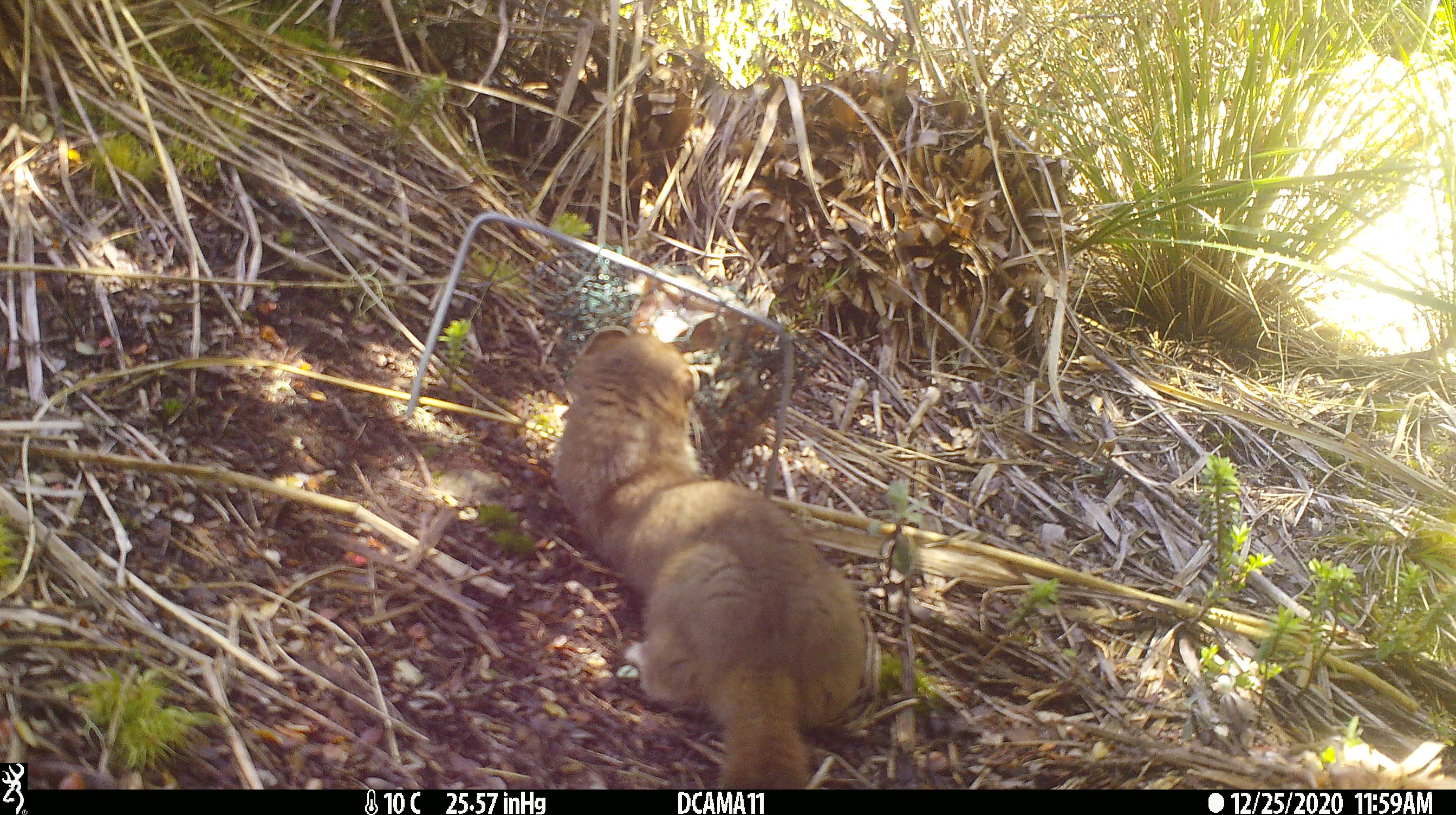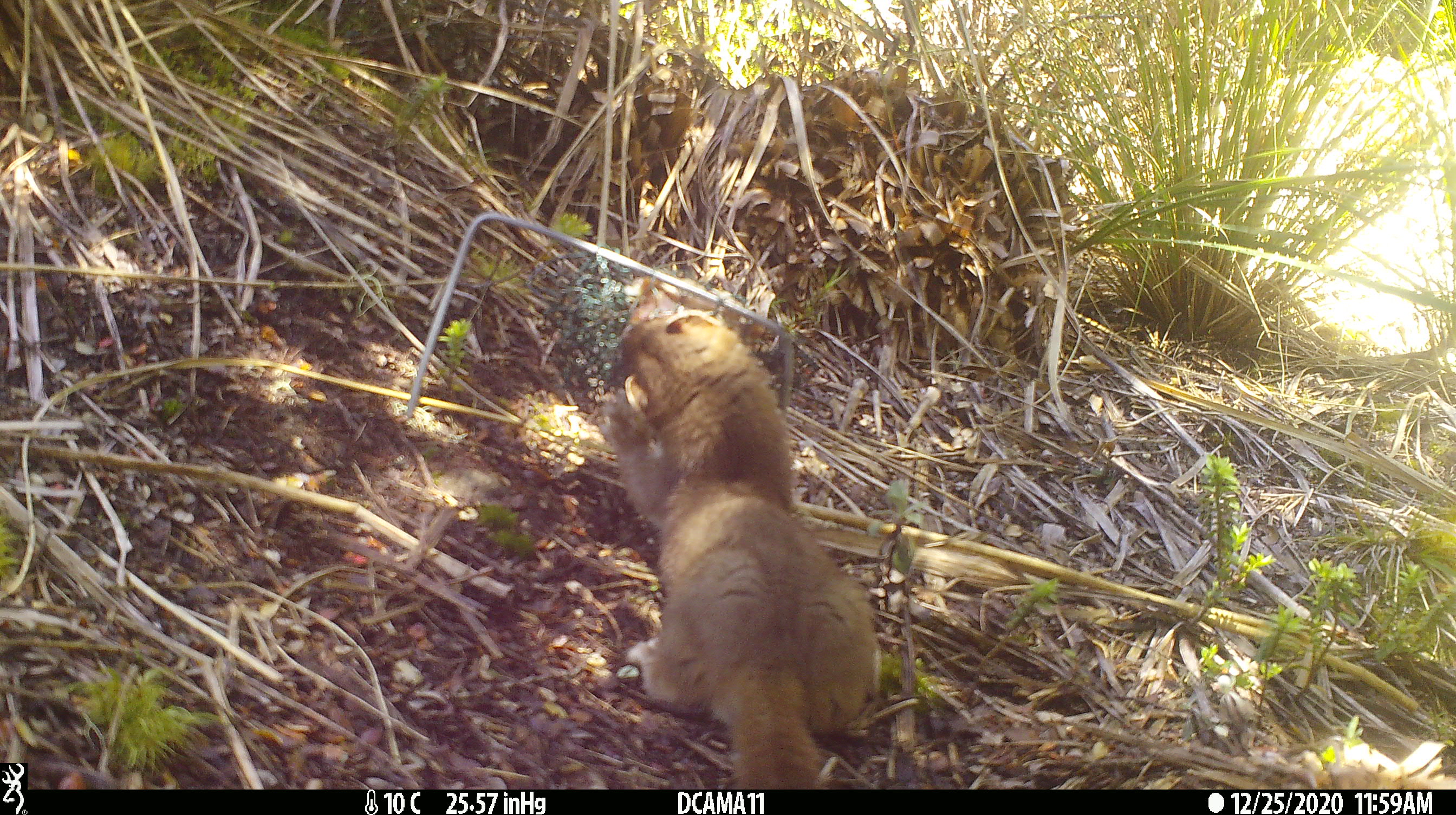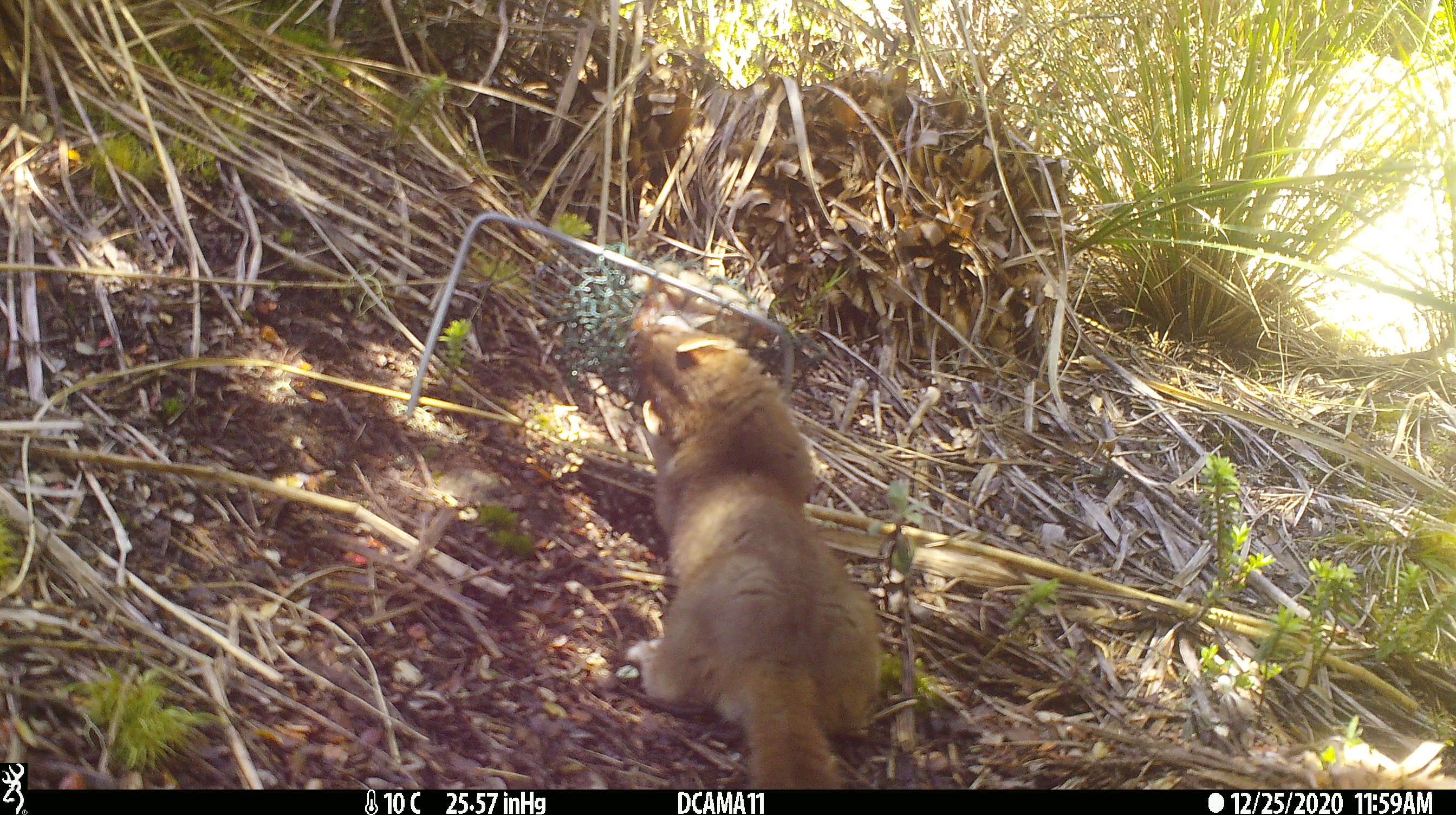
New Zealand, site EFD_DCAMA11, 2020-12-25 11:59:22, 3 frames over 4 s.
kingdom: Animalia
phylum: Chordata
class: Mammalia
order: Carnivora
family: Mustelidae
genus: Mustela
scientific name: Mustela erminea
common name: stoat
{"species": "stoat (Mustela erminea)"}